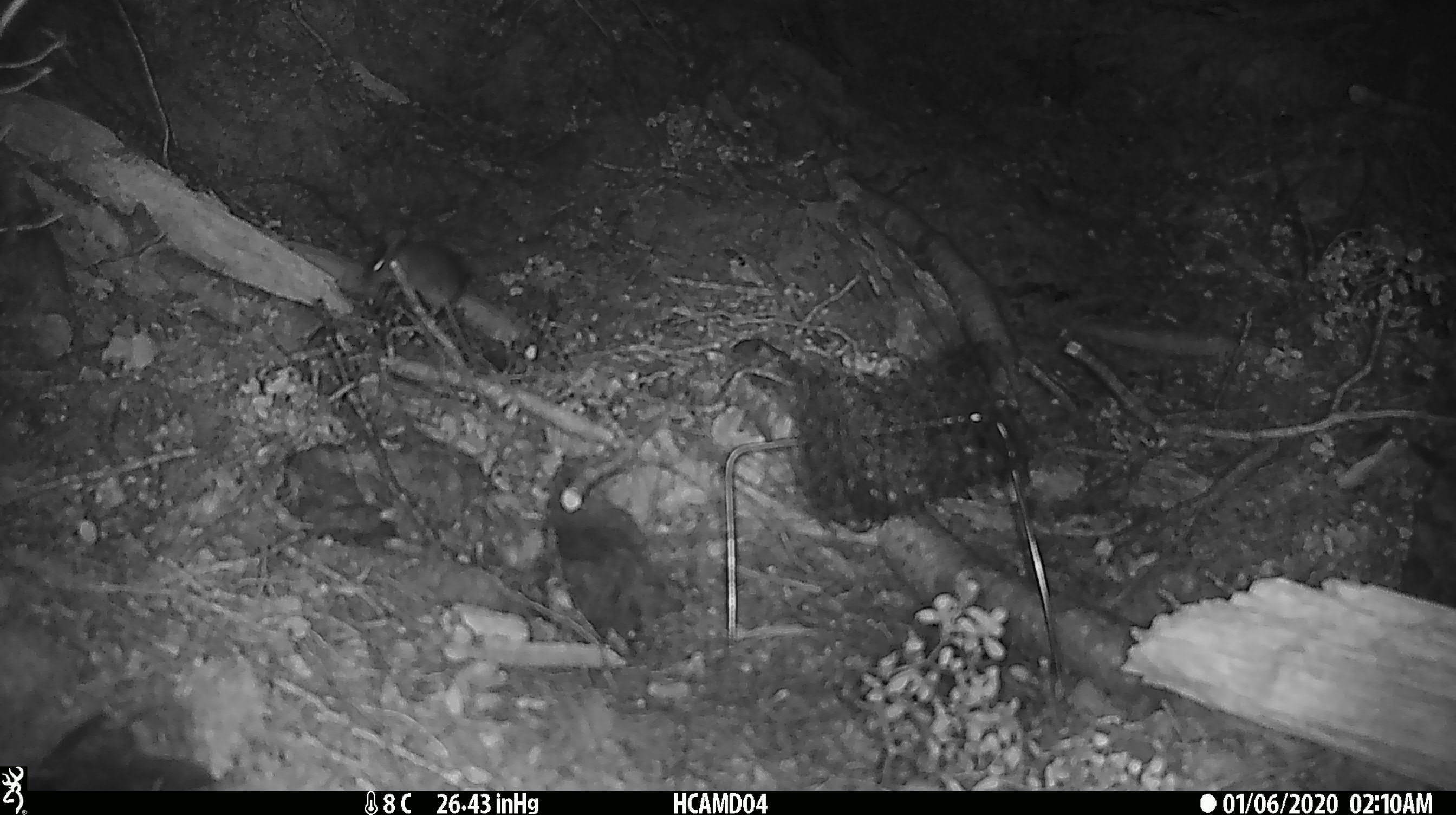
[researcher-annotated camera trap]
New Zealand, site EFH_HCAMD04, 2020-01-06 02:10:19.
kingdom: Animalia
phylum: Chordata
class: Mammalia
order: Rodentia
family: Muridae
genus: Mus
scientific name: Mus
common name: mouse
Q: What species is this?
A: Mouse (Mus).